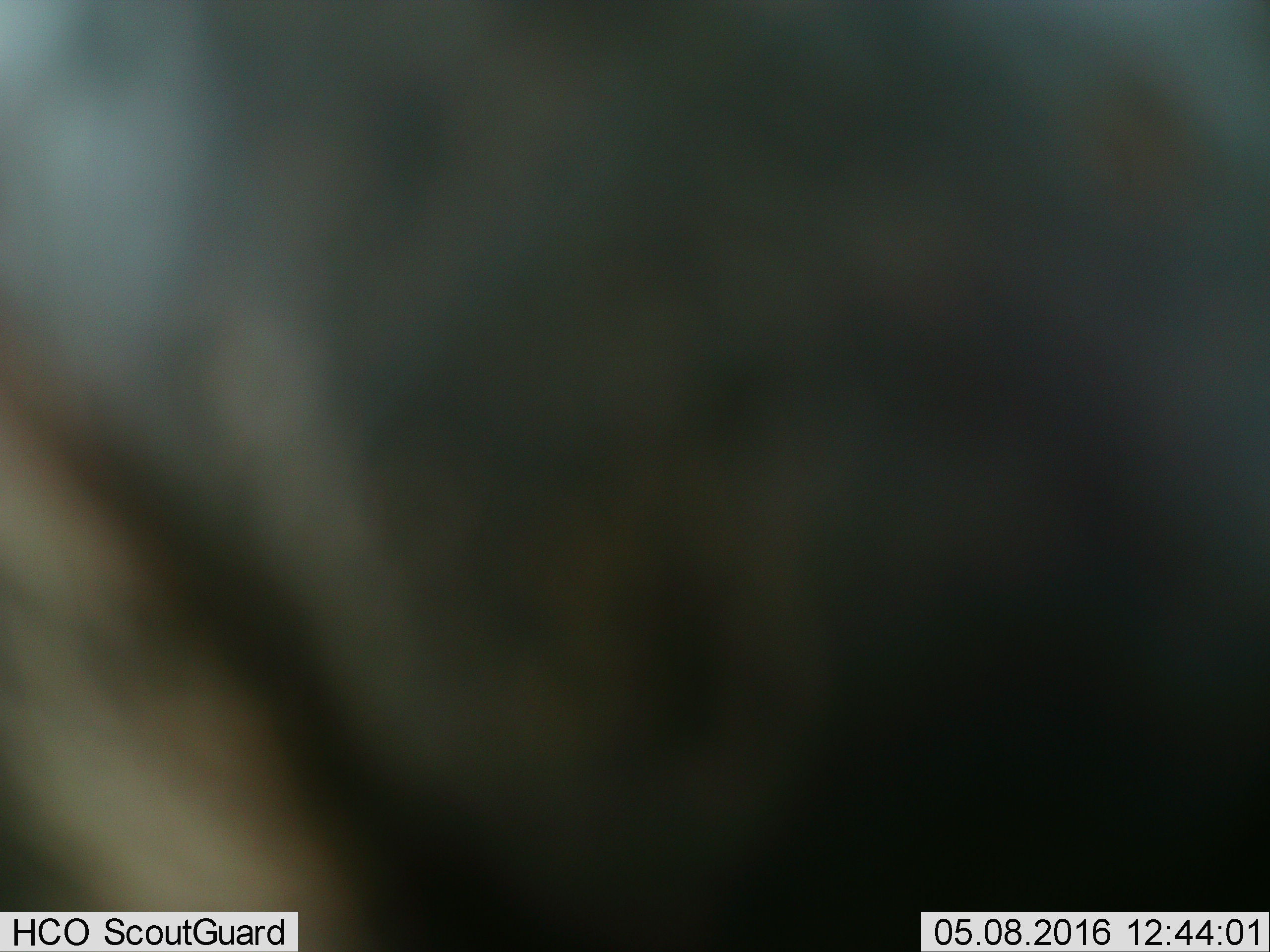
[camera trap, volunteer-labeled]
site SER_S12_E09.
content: unidentified animal